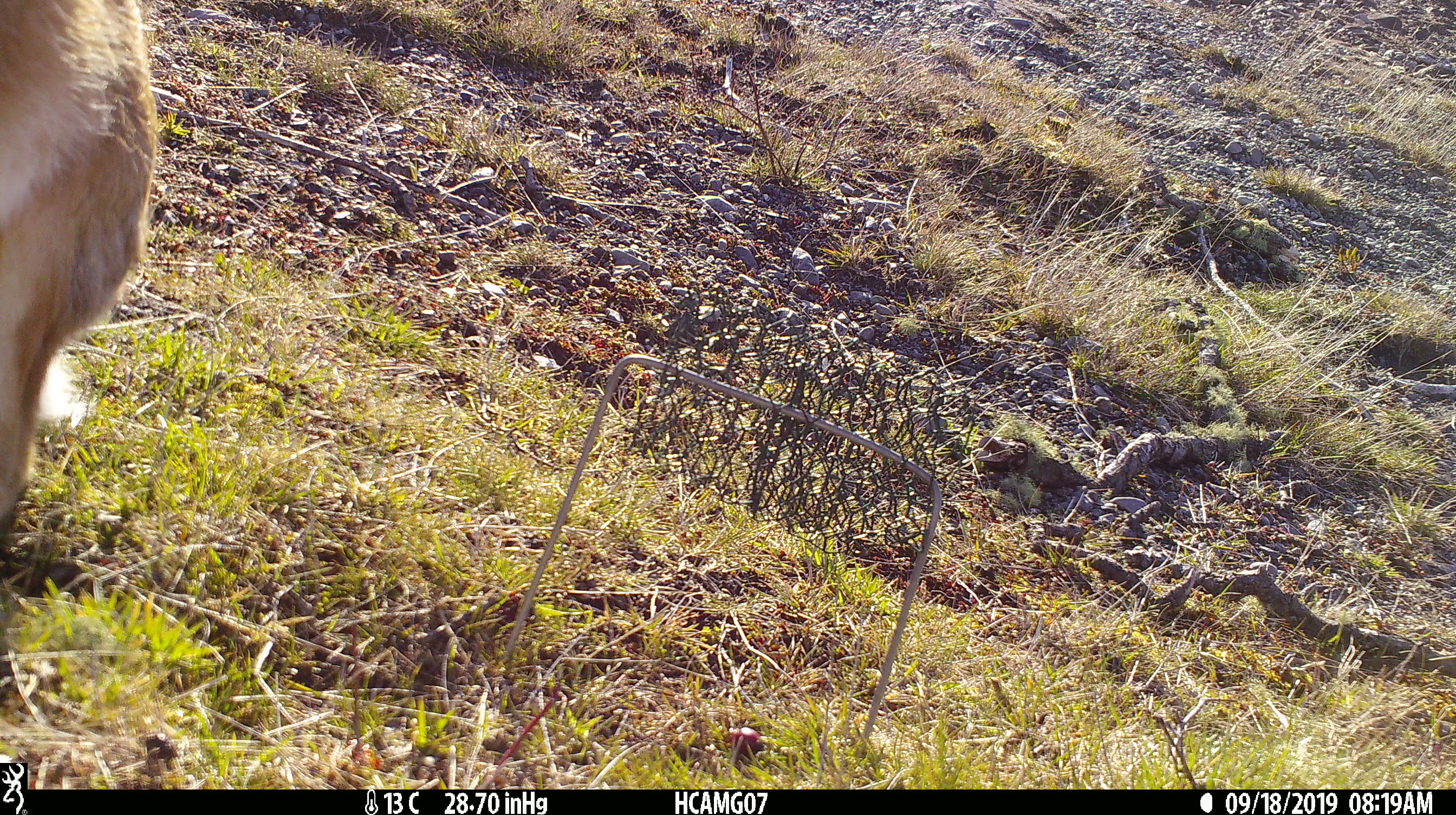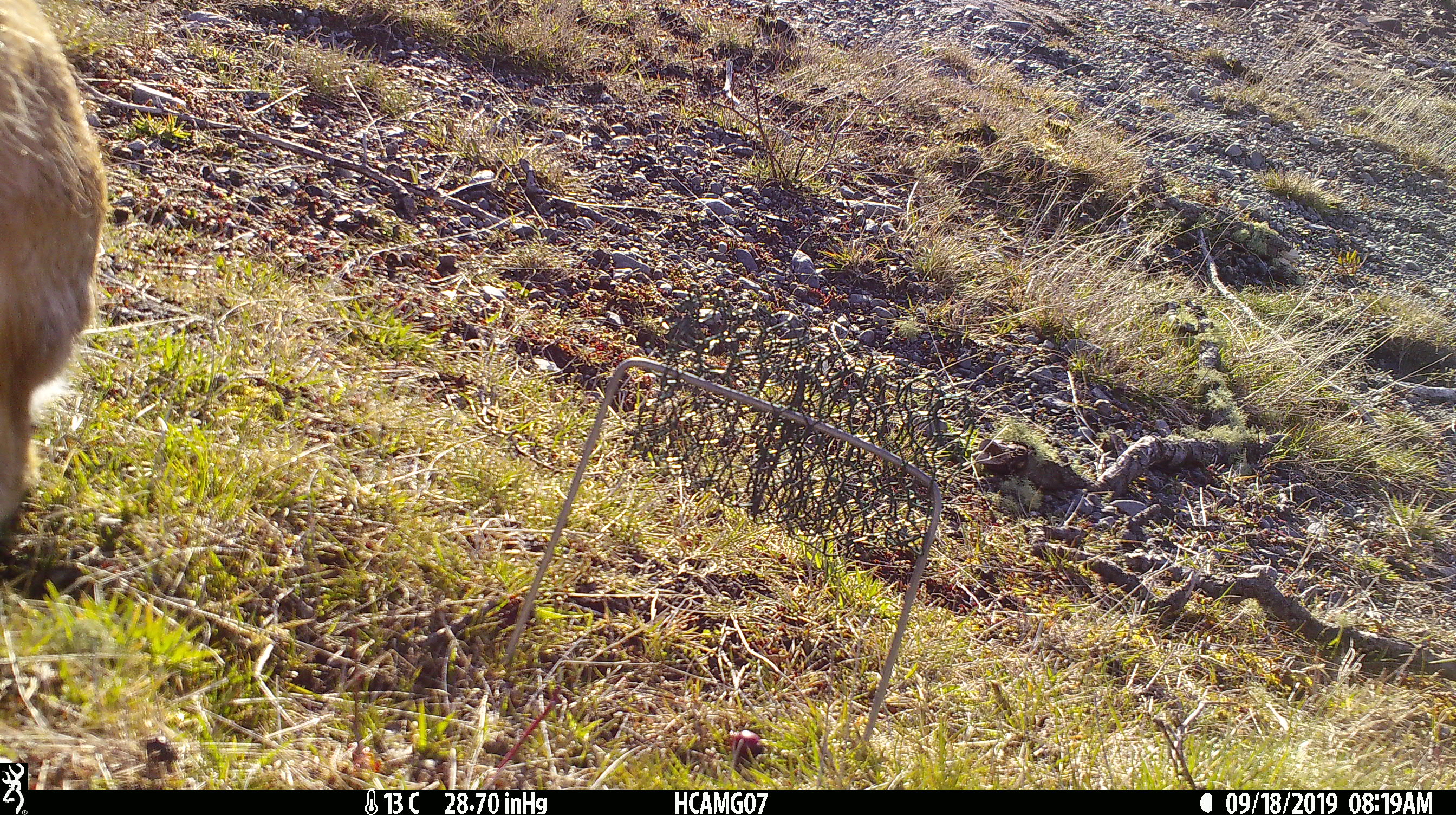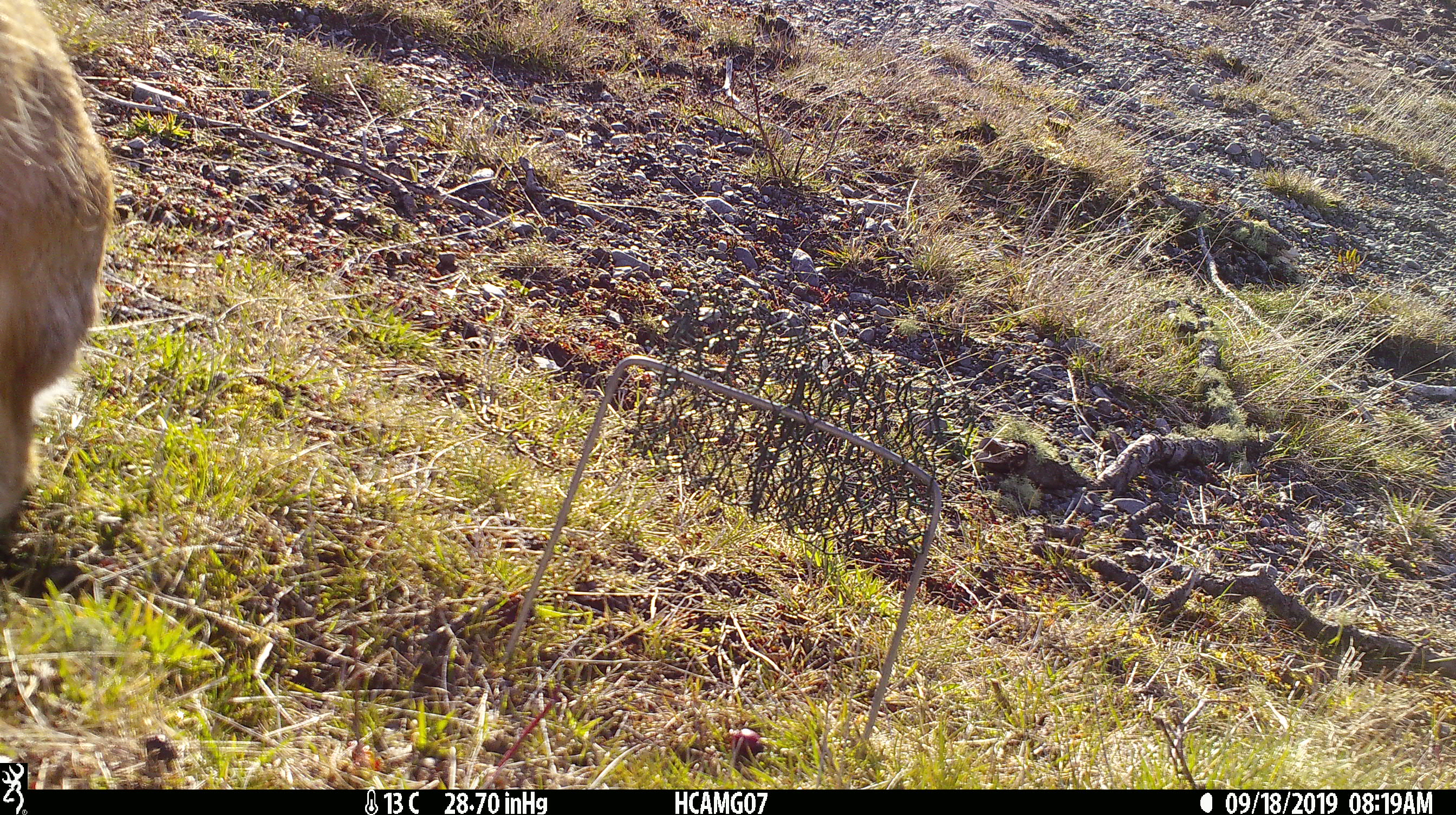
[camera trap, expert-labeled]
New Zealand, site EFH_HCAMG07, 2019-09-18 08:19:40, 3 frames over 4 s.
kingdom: Animalia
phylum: Chordata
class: Mammalia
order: Lagomorpha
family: Leporidae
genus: Lepus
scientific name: Lepus europaeus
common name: brown hare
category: hare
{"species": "hare (brown hare) (Lepus europaeus)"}